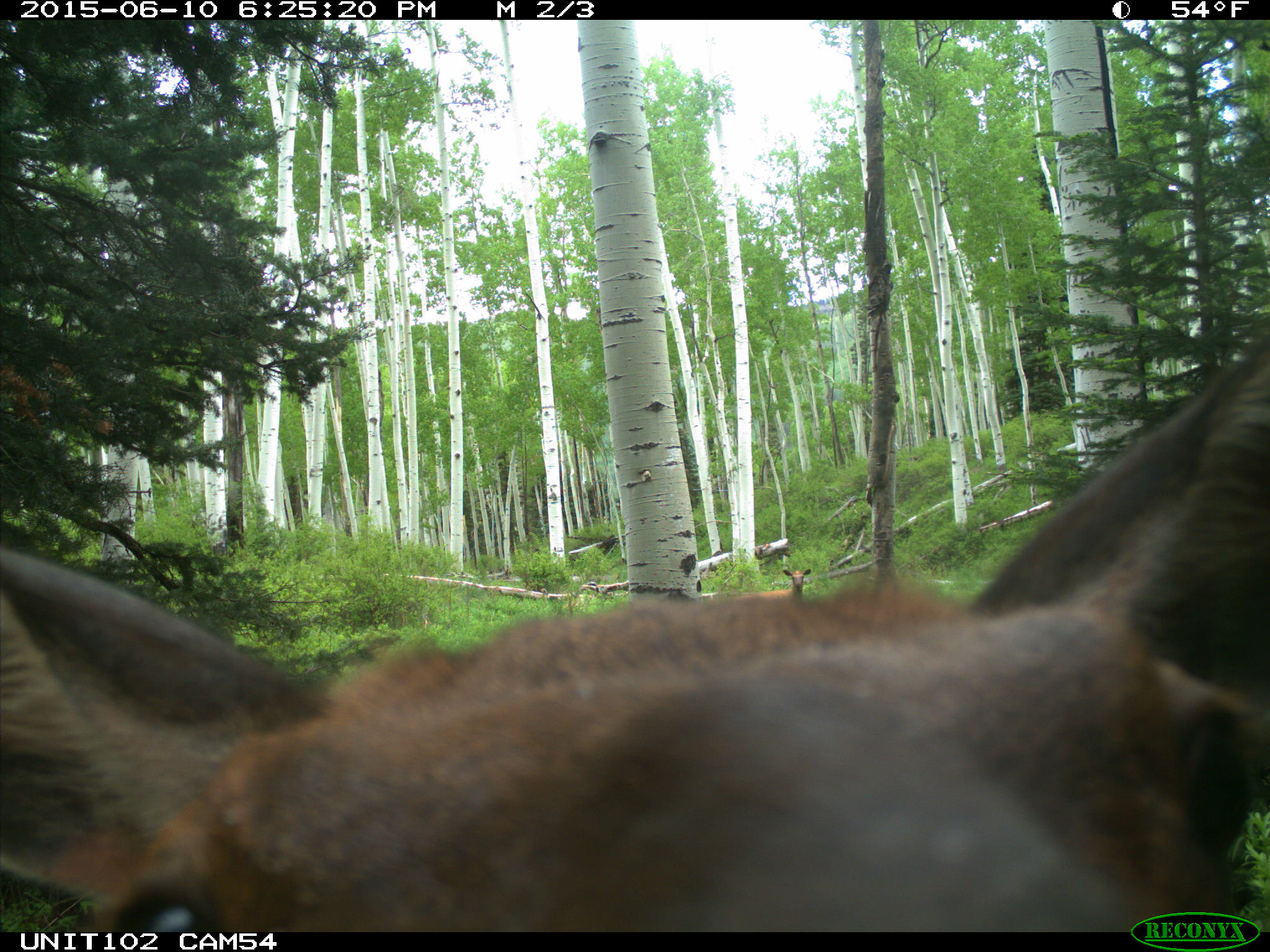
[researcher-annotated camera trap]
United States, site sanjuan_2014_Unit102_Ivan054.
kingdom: Animalia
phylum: Chordata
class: Mammalia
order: Artiodactyla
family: Cervidae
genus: Cervus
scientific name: Cervus elaphus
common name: red deer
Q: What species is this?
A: Cervus elaphus (red deer).